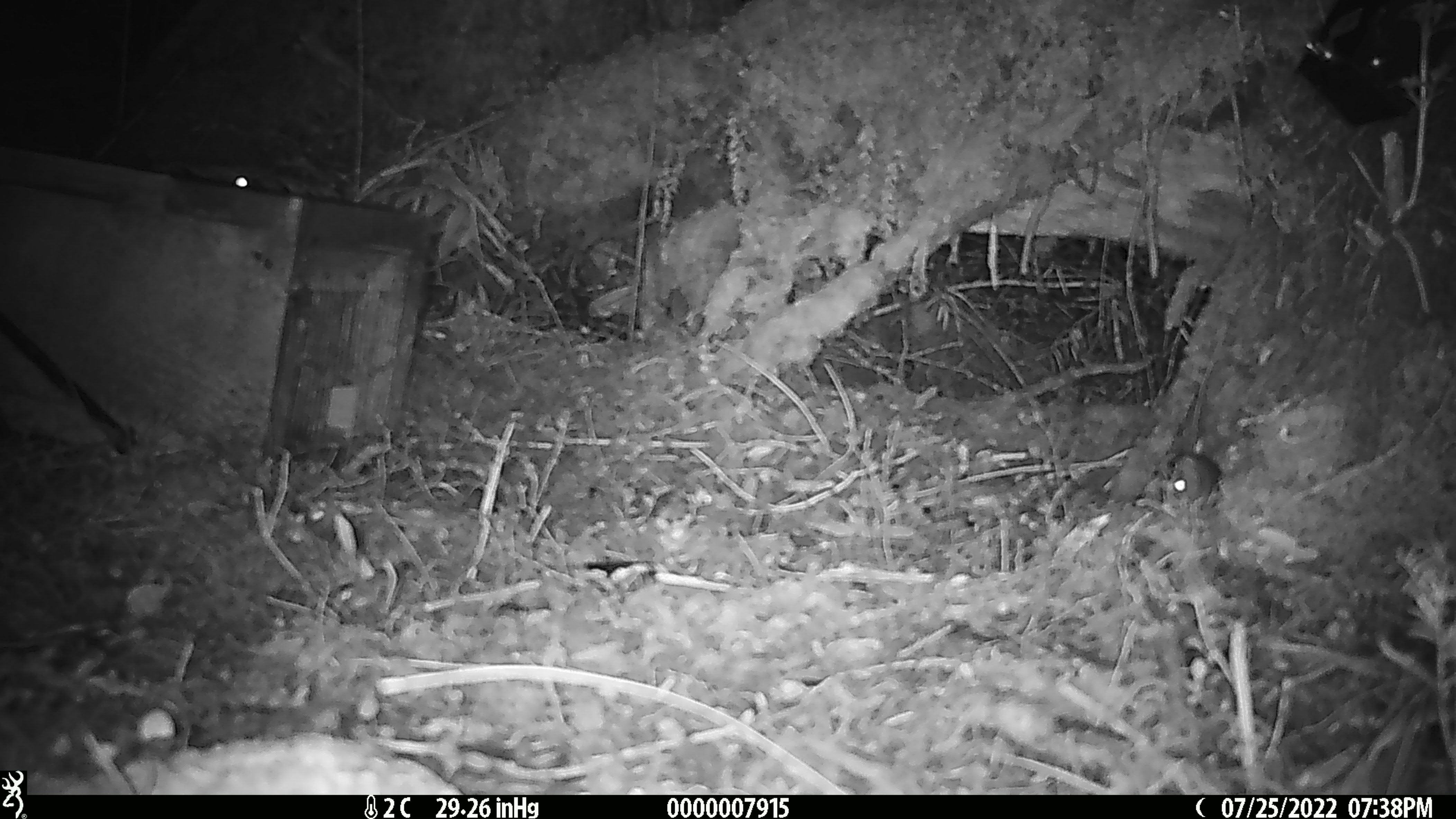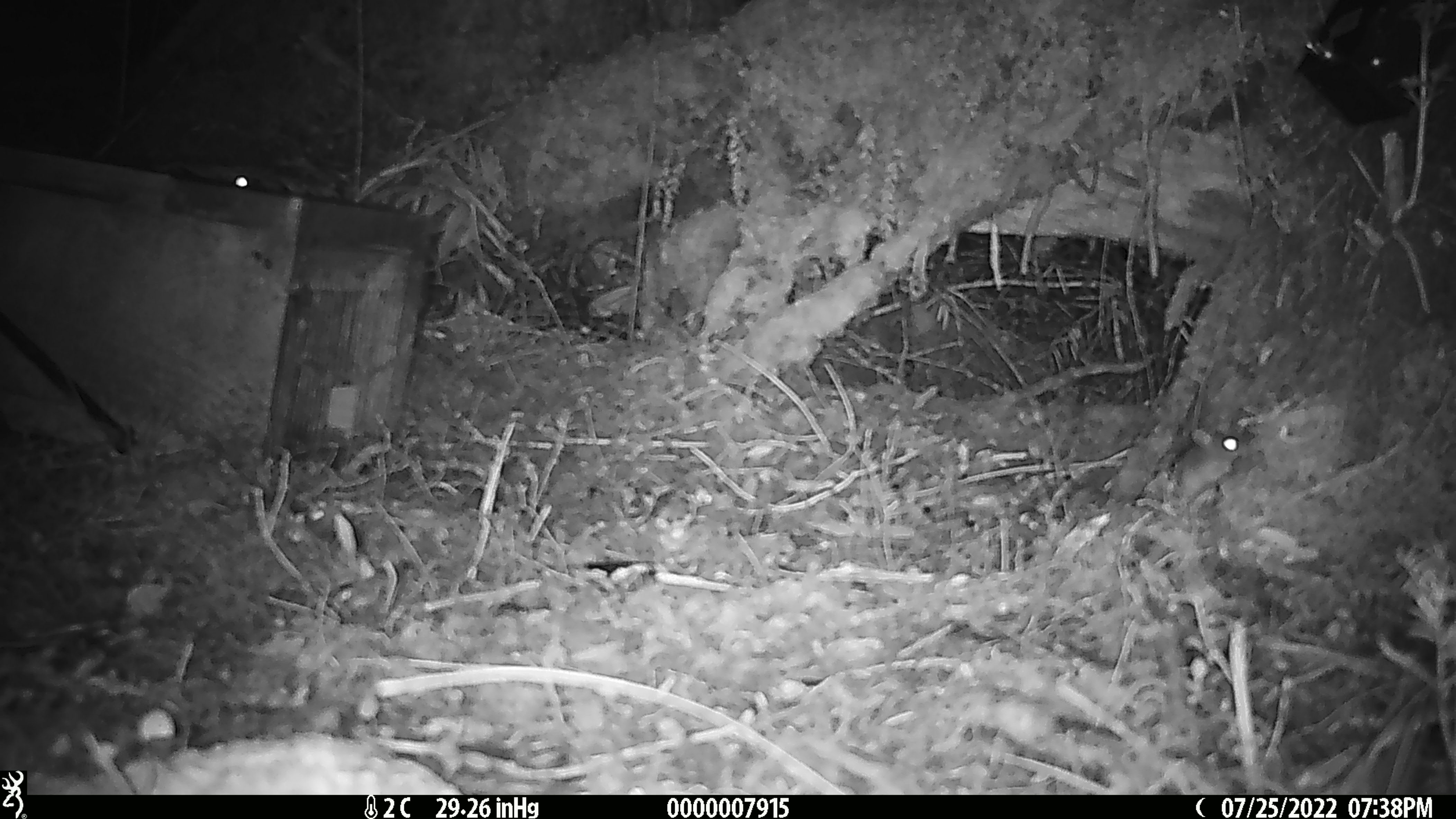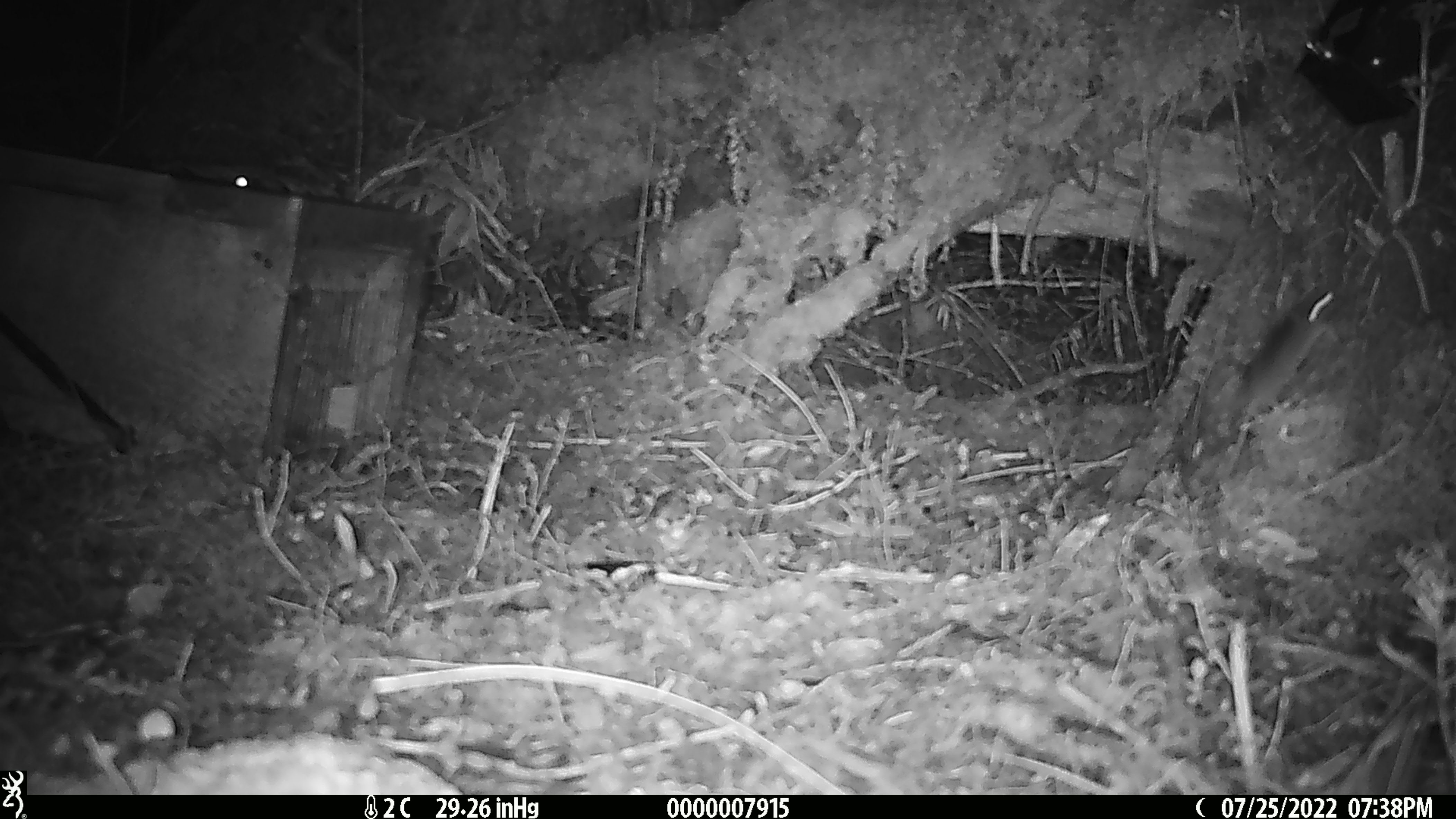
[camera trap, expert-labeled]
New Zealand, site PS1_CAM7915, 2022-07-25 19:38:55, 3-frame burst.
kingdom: Animalia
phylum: Chordata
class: Mammalia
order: Rodentia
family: Muridae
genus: Mus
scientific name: Mus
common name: mouse